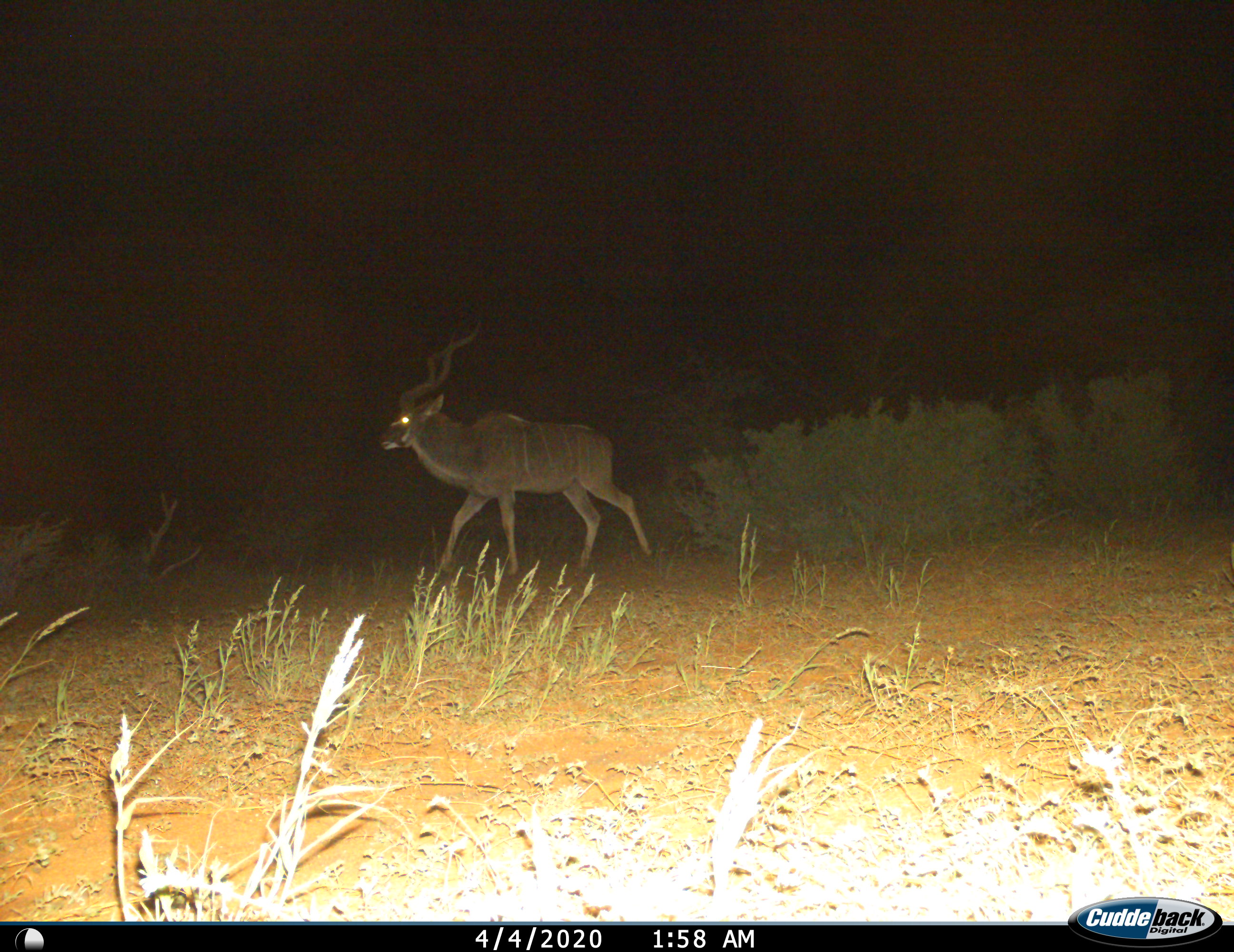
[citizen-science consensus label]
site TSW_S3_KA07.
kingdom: Animalia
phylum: Chordata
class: Mammalia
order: Artiodactyla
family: Bovidae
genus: Tragelaphus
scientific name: Tragelaphus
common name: kudu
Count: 1.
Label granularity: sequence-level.